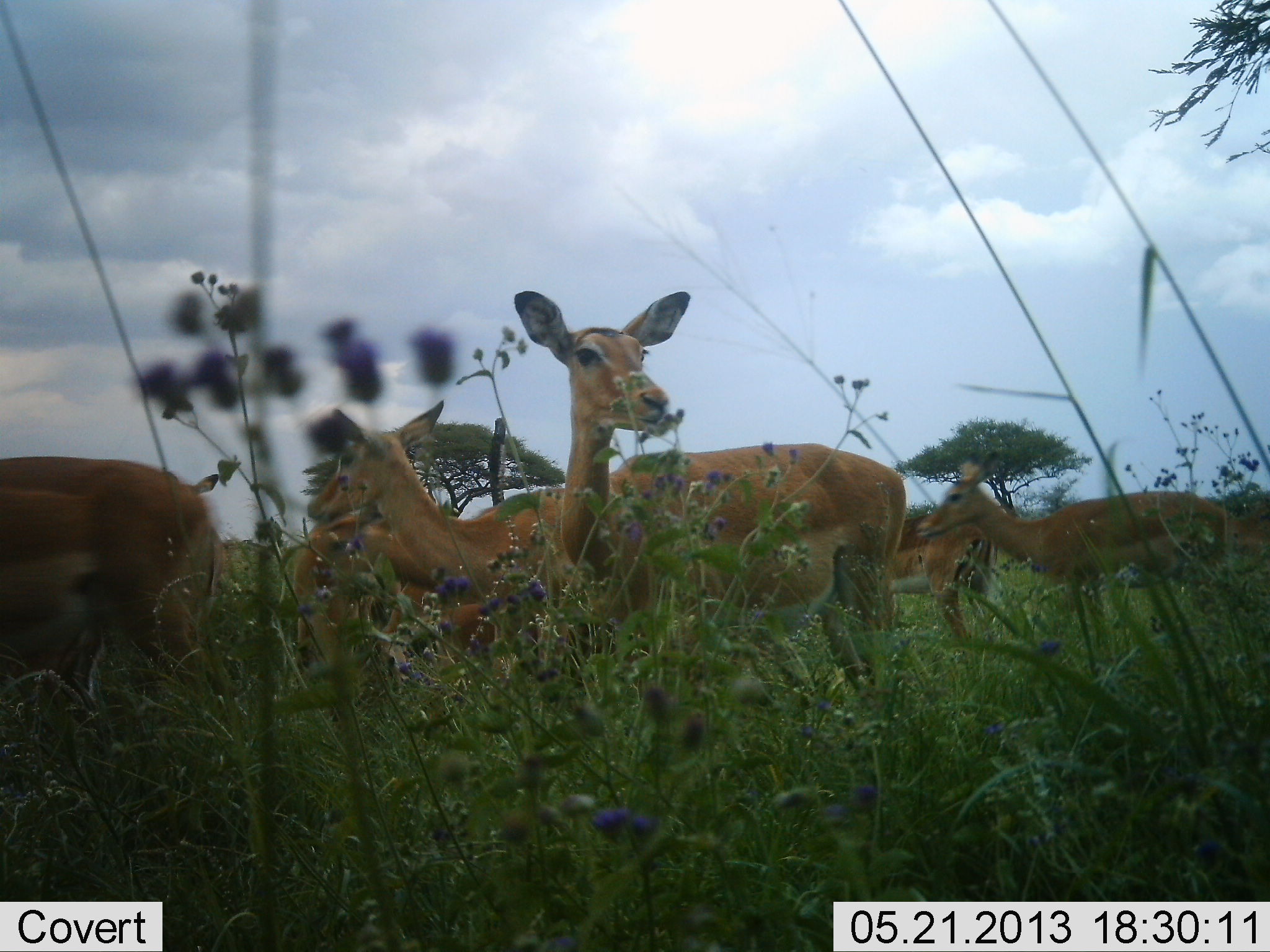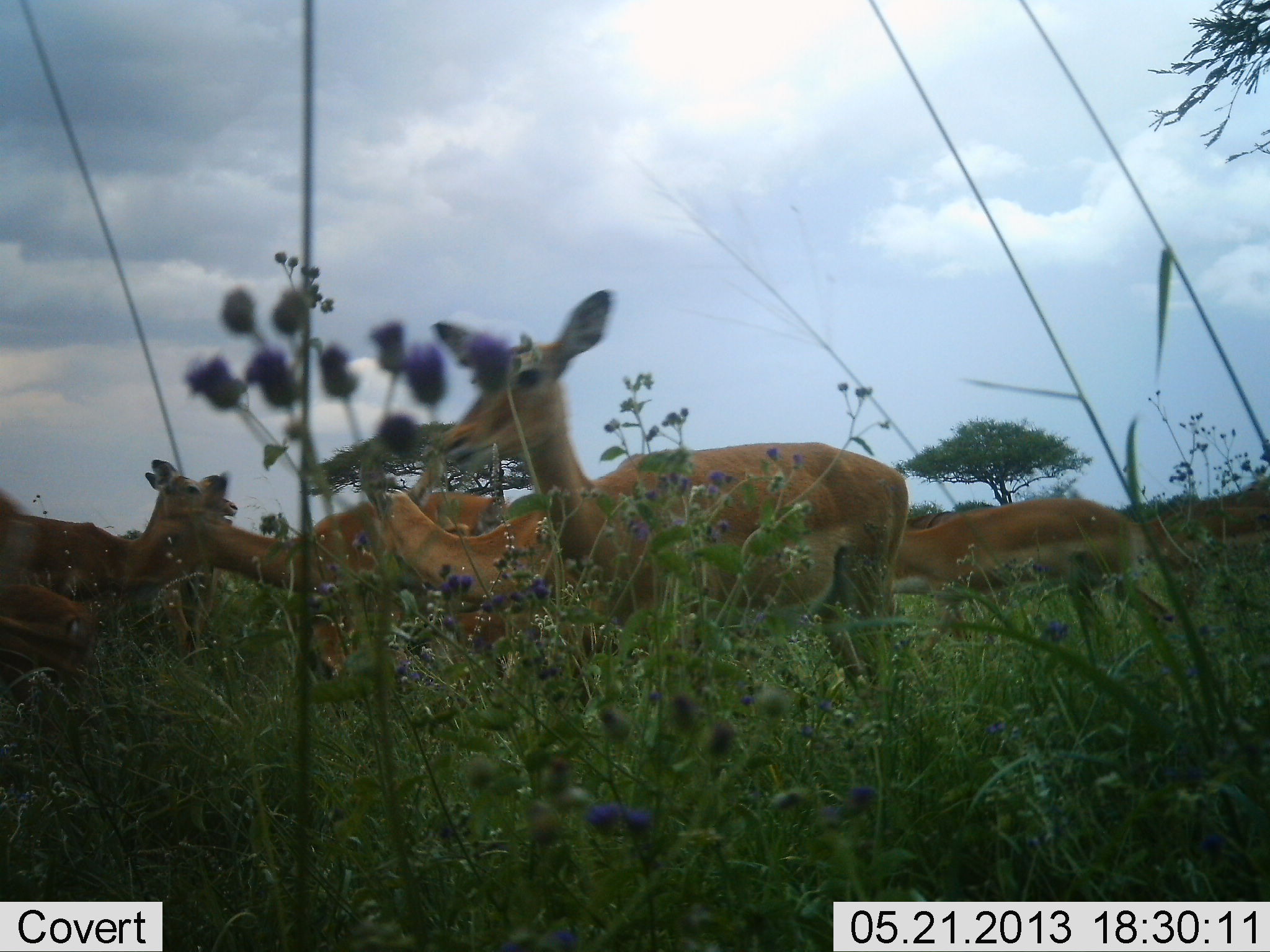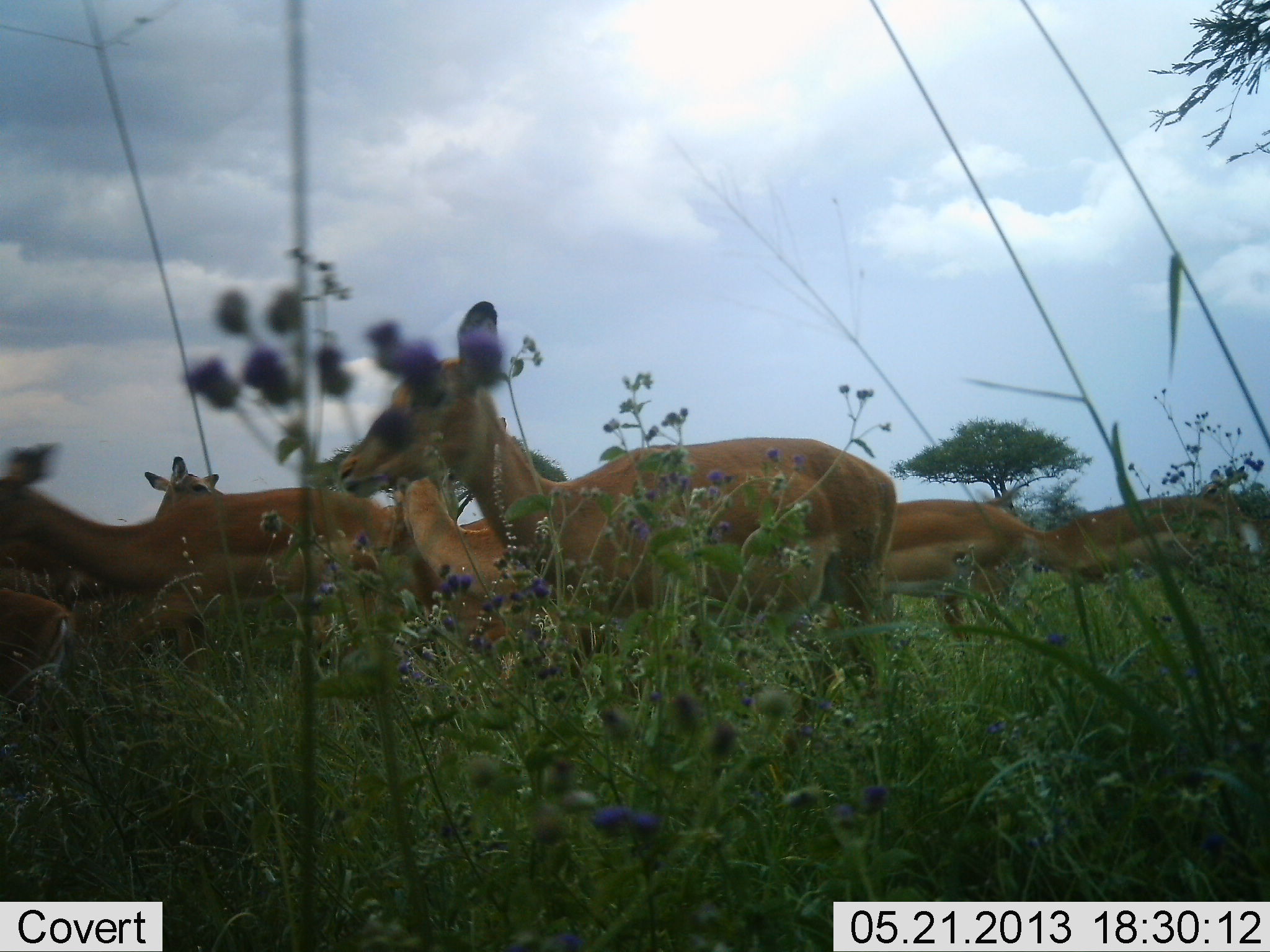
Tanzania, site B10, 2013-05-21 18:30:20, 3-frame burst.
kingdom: Animalia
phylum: Chordata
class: Mammalia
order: Artiodactyla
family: Bovidae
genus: Aepyceros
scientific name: Aepyceros melampus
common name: impala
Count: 9.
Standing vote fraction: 80%.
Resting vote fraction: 0%.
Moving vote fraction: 90%.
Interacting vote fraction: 0%.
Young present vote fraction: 0%.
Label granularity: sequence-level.